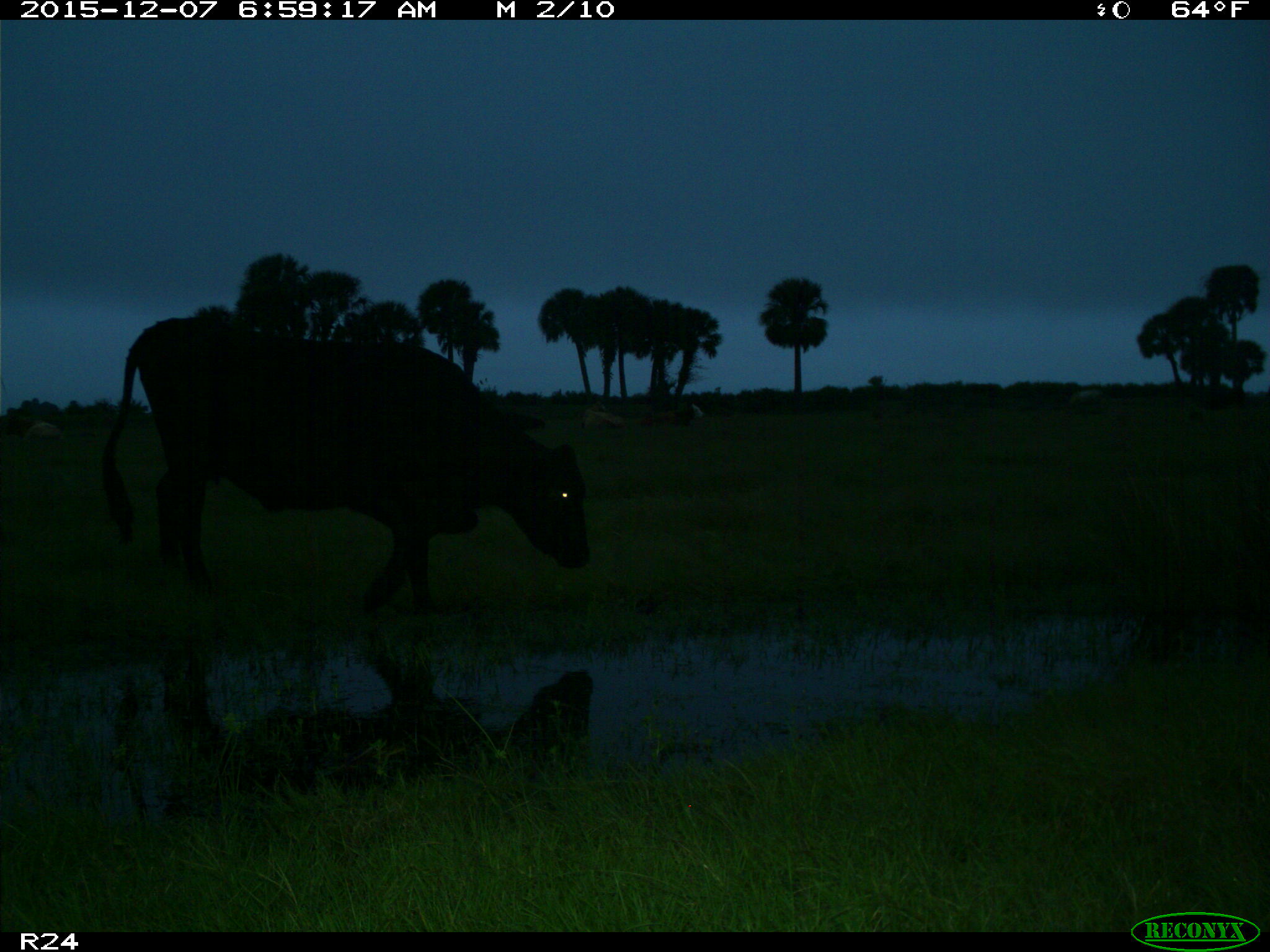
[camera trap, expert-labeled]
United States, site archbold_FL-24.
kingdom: Animalia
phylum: Chordata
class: Mammalia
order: Artiodactyla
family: Bovidae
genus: Bos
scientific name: Bos taurus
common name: domestic cow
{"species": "Bos taurus (domestic cow)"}